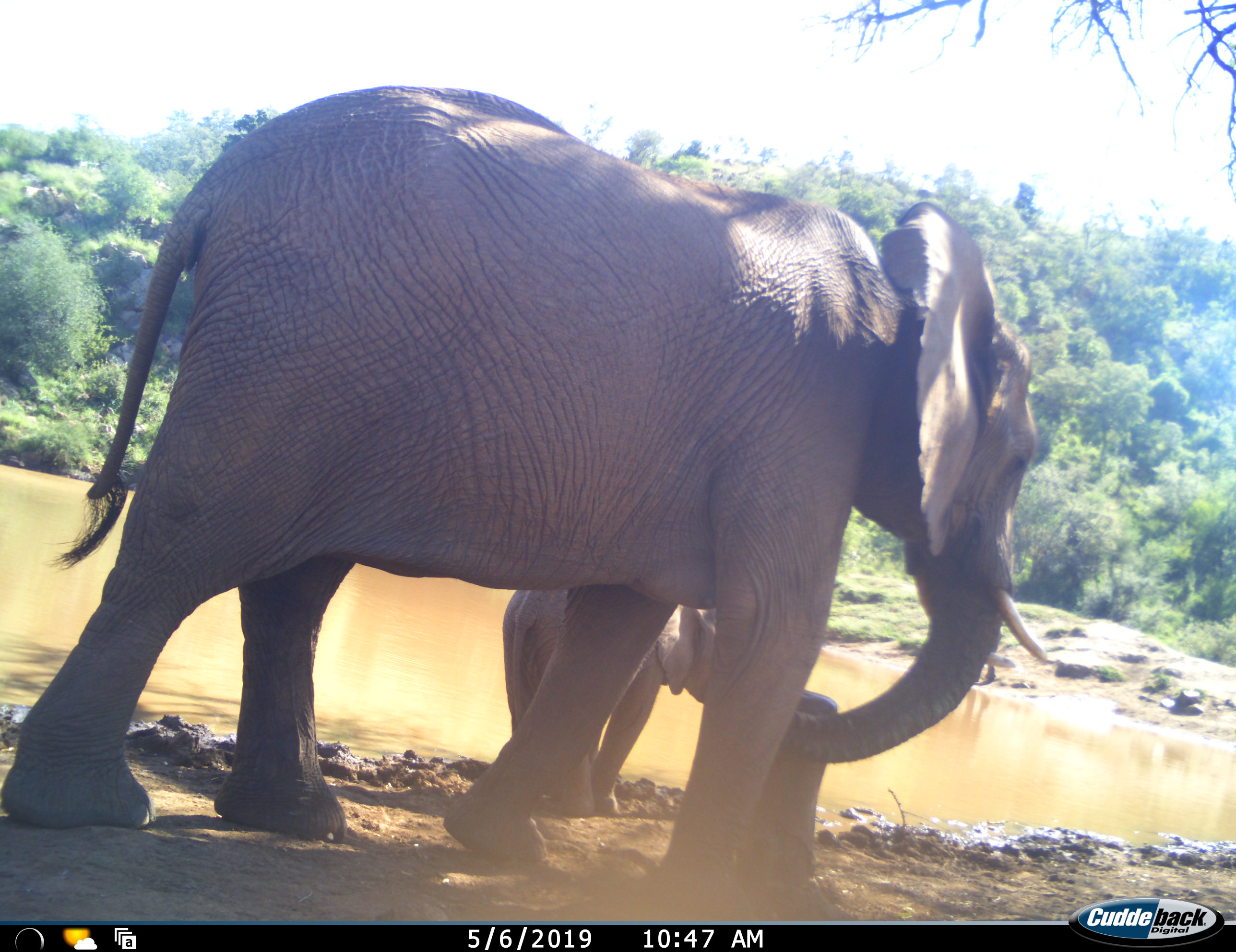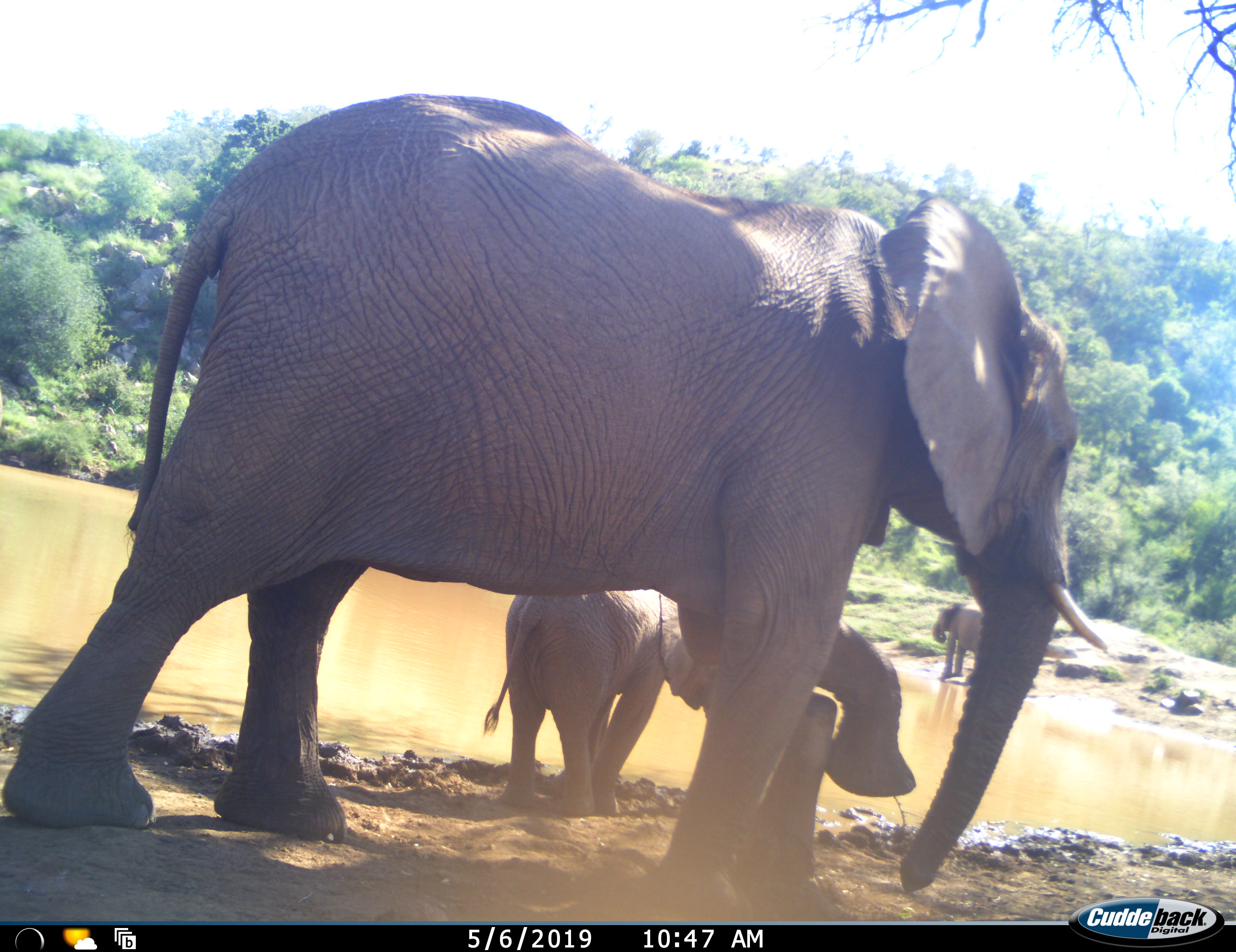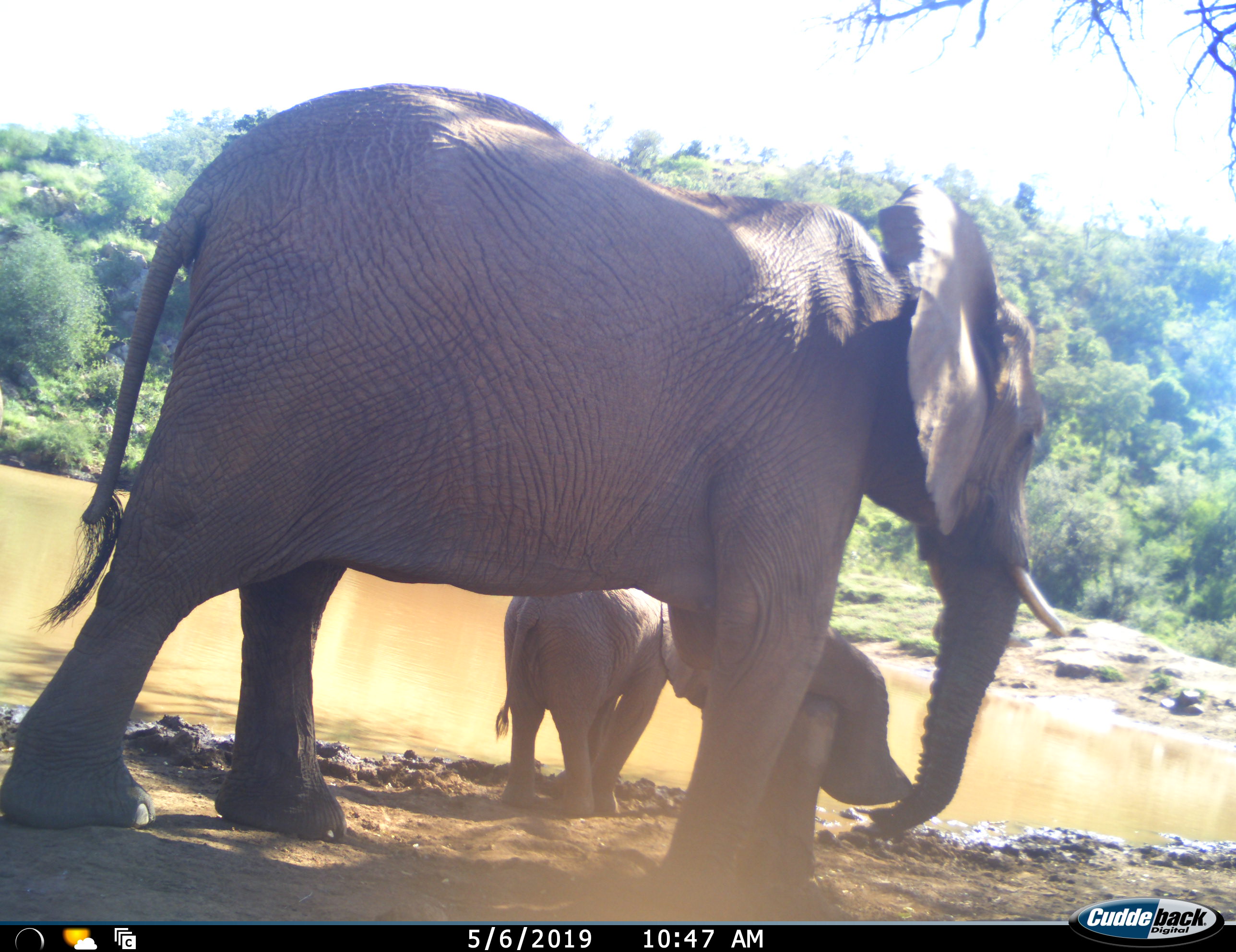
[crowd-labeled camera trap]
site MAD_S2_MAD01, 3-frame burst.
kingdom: Animalia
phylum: Chordata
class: Mammalia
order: Proboscidea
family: Elephantidae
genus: Loxodonta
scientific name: Loxodonta africana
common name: african bush elephant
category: elephant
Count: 3.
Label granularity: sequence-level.